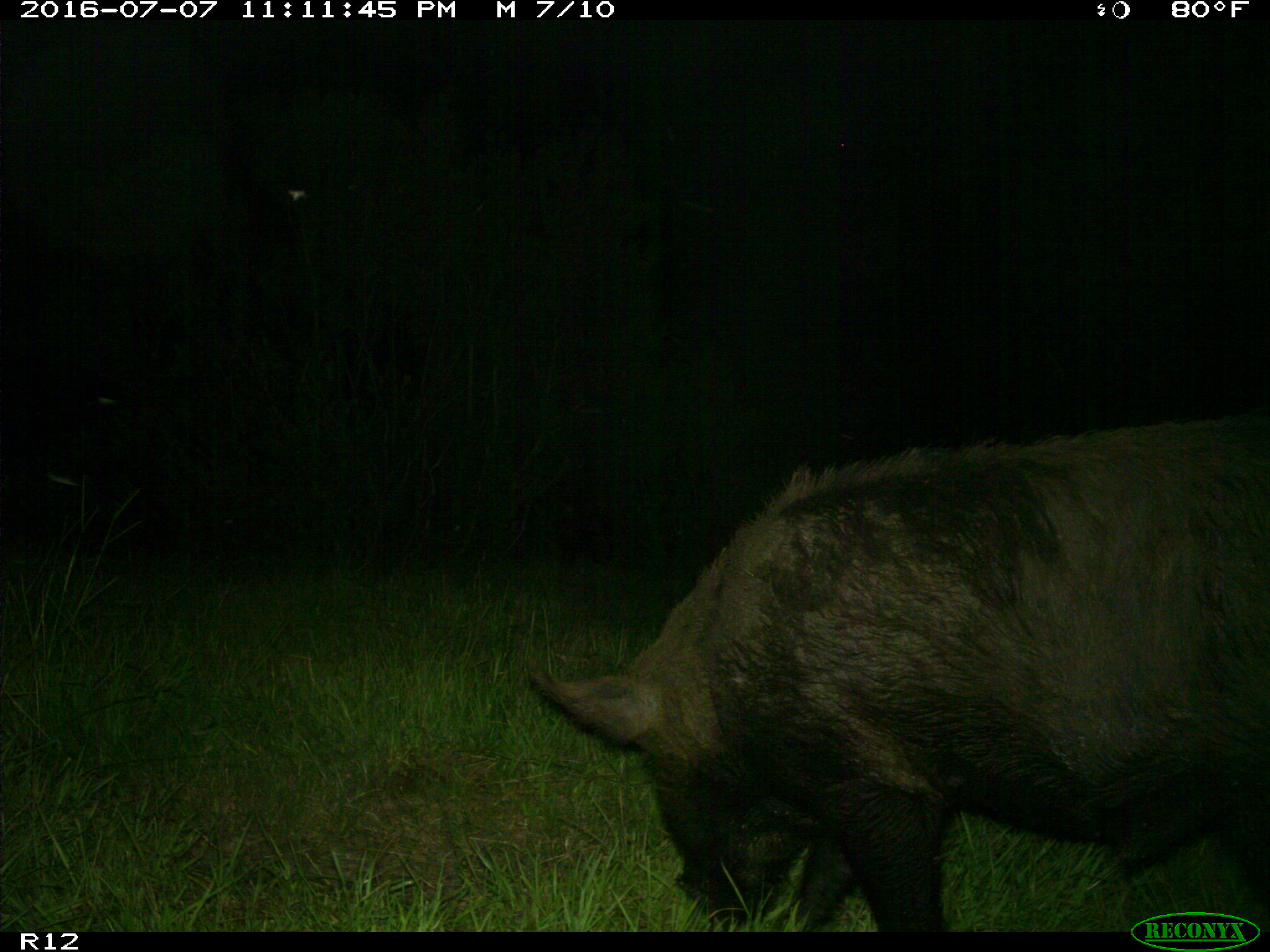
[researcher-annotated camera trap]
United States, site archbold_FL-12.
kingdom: Animalia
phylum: Chordata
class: Mammalia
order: Artiodactyla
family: Suidae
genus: Sus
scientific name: Sus scrofa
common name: wild boar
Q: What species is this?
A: Sus scrofa (wild boar).